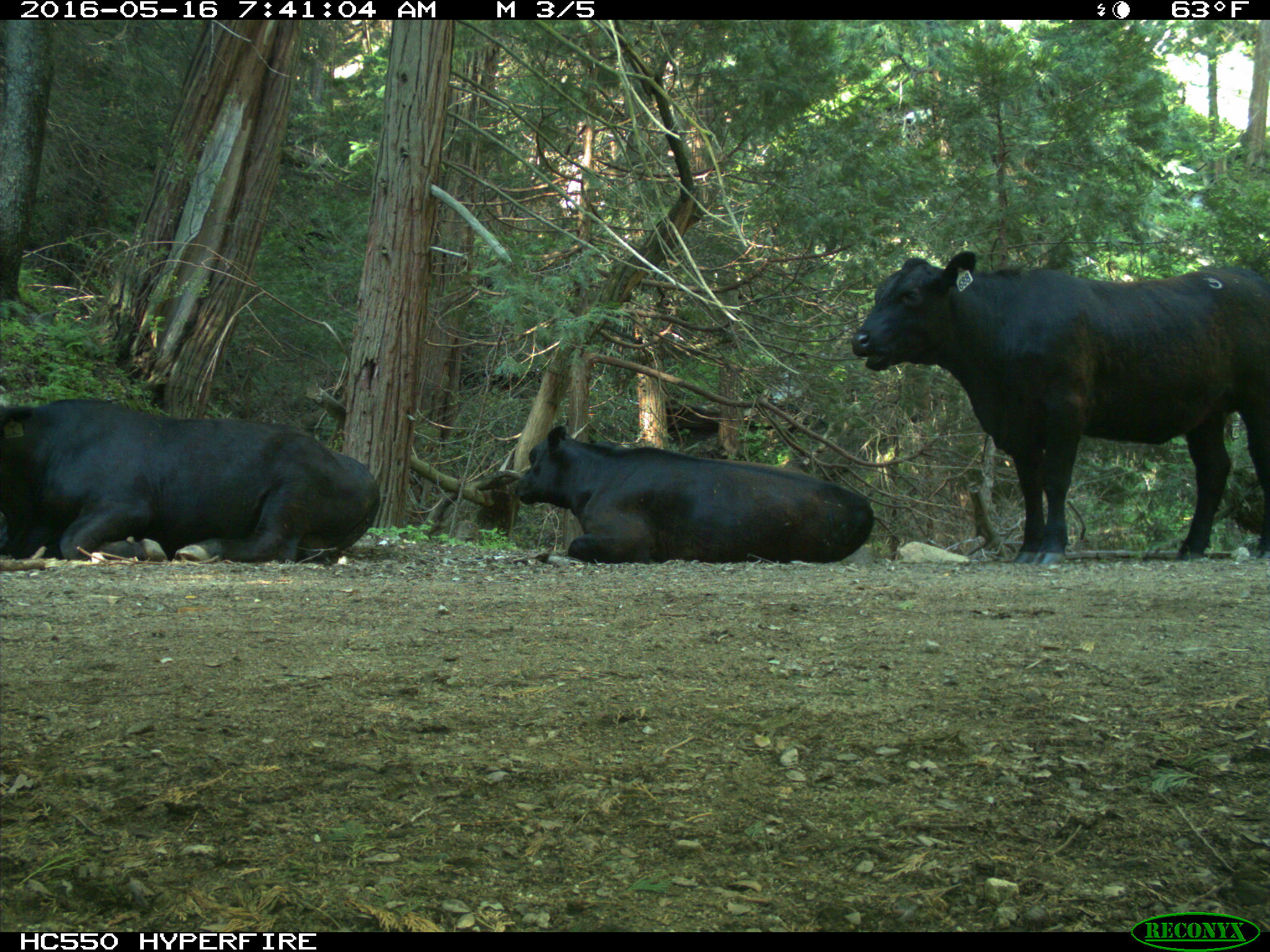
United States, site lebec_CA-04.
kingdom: Animalia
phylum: Chordata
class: Mammalia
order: Artiodactyla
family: Bovidae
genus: Bos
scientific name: Bos taurus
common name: domestic cow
Bos taurus (domestic cow).